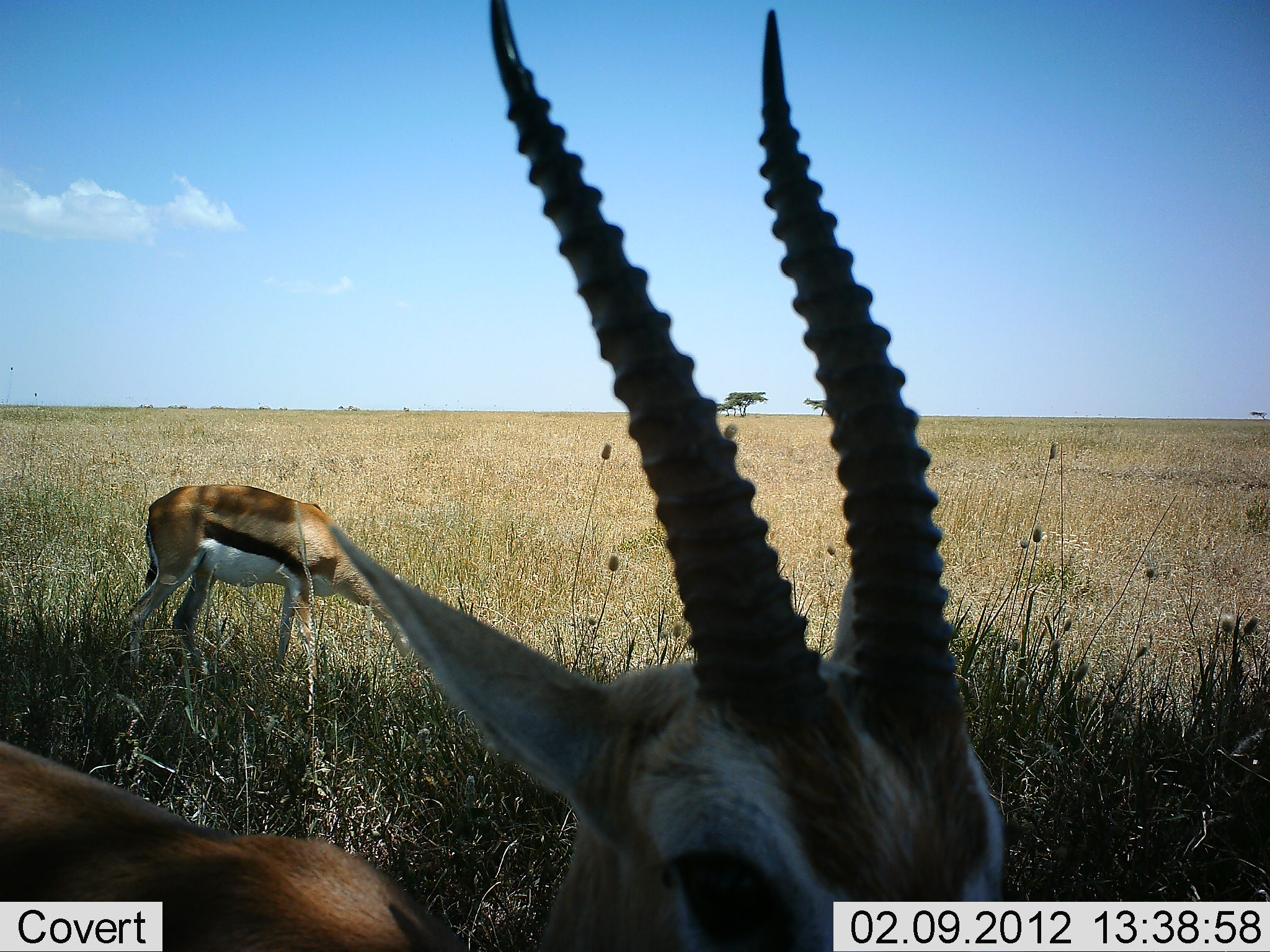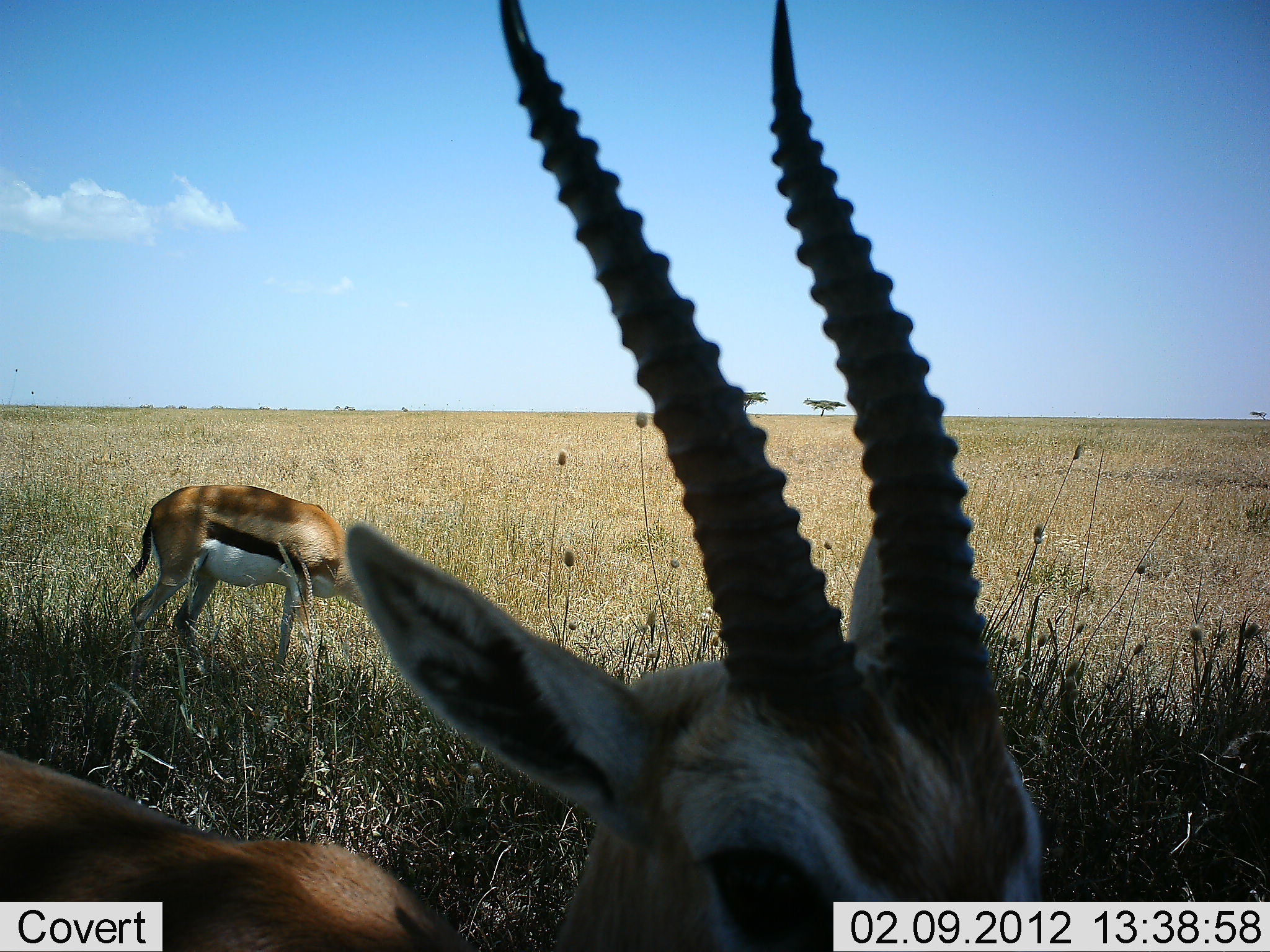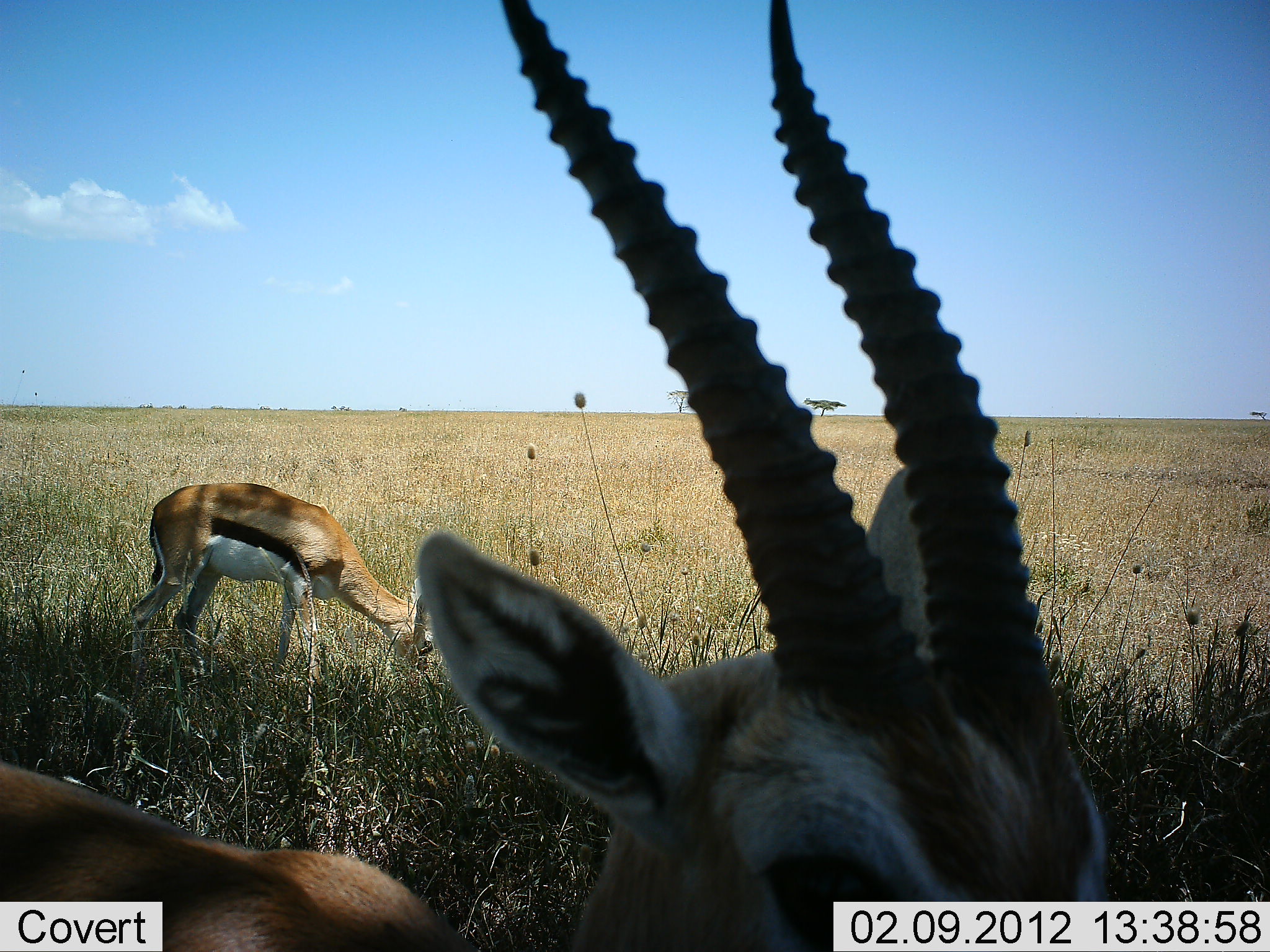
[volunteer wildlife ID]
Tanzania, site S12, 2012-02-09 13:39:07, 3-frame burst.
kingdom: Animalia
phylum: Chordata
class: Mammalia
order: Artiodactyla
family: Bovidae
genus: Eudorcas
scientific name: Eudorcas thomsonii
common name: thomson's gazelle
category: gazellethomsons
Gazellethomsons (thomson's gazelle) (Eudorcas thomsonii), count 2. Behavior (volunteer vote fractions): standing 73%, resting 0%, moving 7%, interacting 7%. Young present (vote fraction): 0%. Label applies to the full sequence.